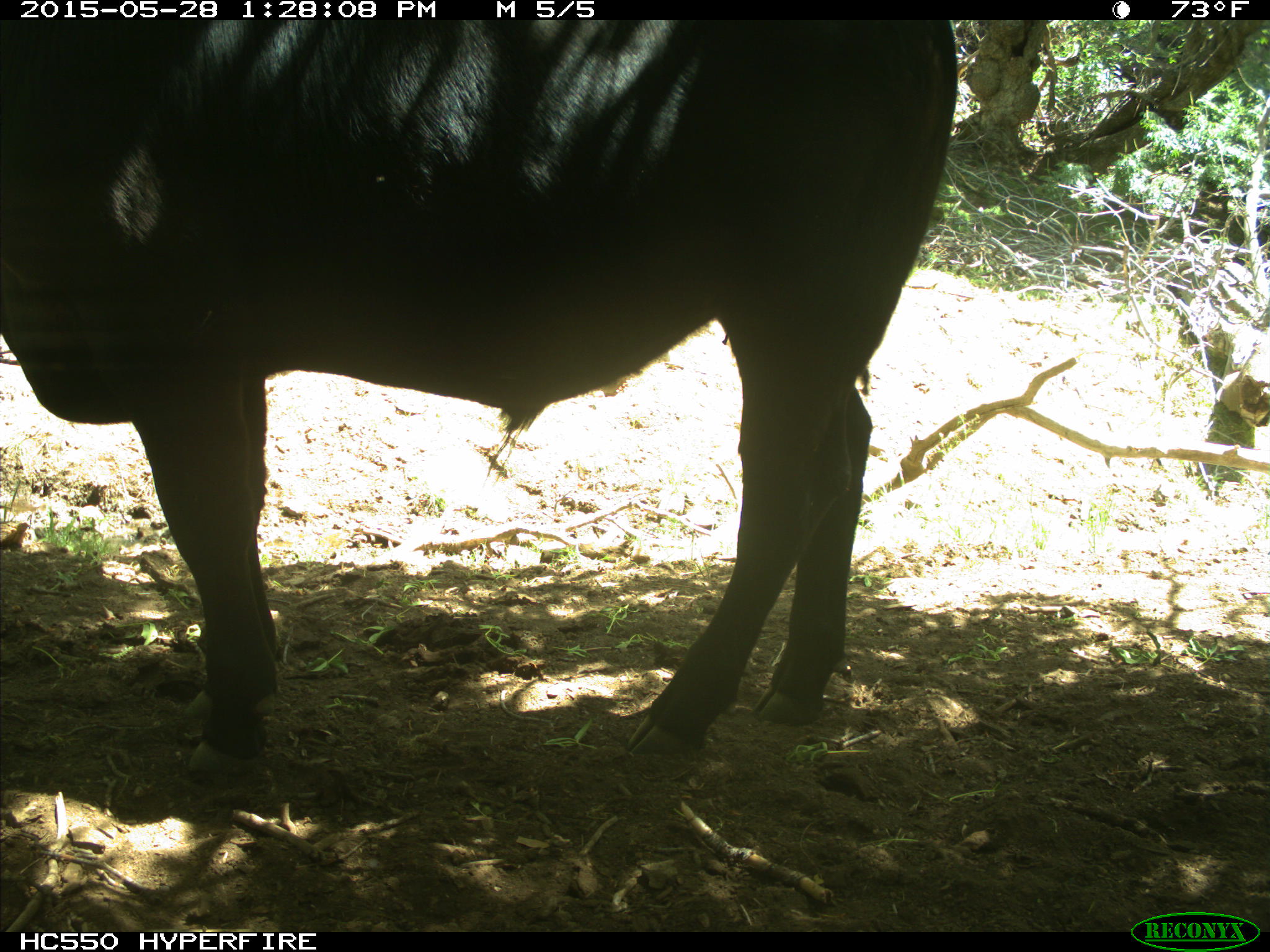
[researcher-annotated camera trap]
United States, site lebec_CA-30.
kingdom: Animalia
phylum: Chordata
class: Mammalia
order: Artiodactyla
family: Bovidae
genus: Bos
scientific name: Bos taurus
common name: domestic cow